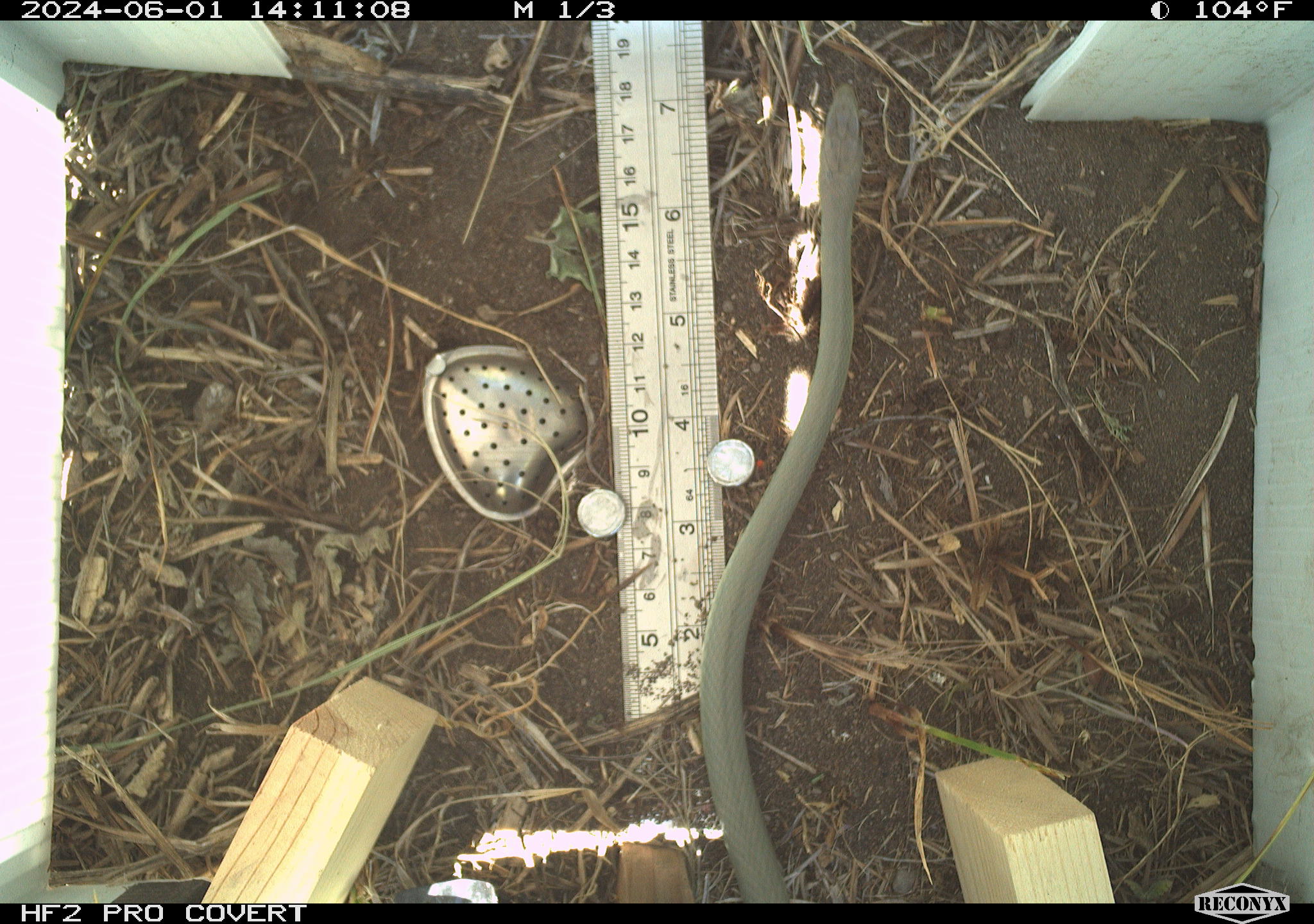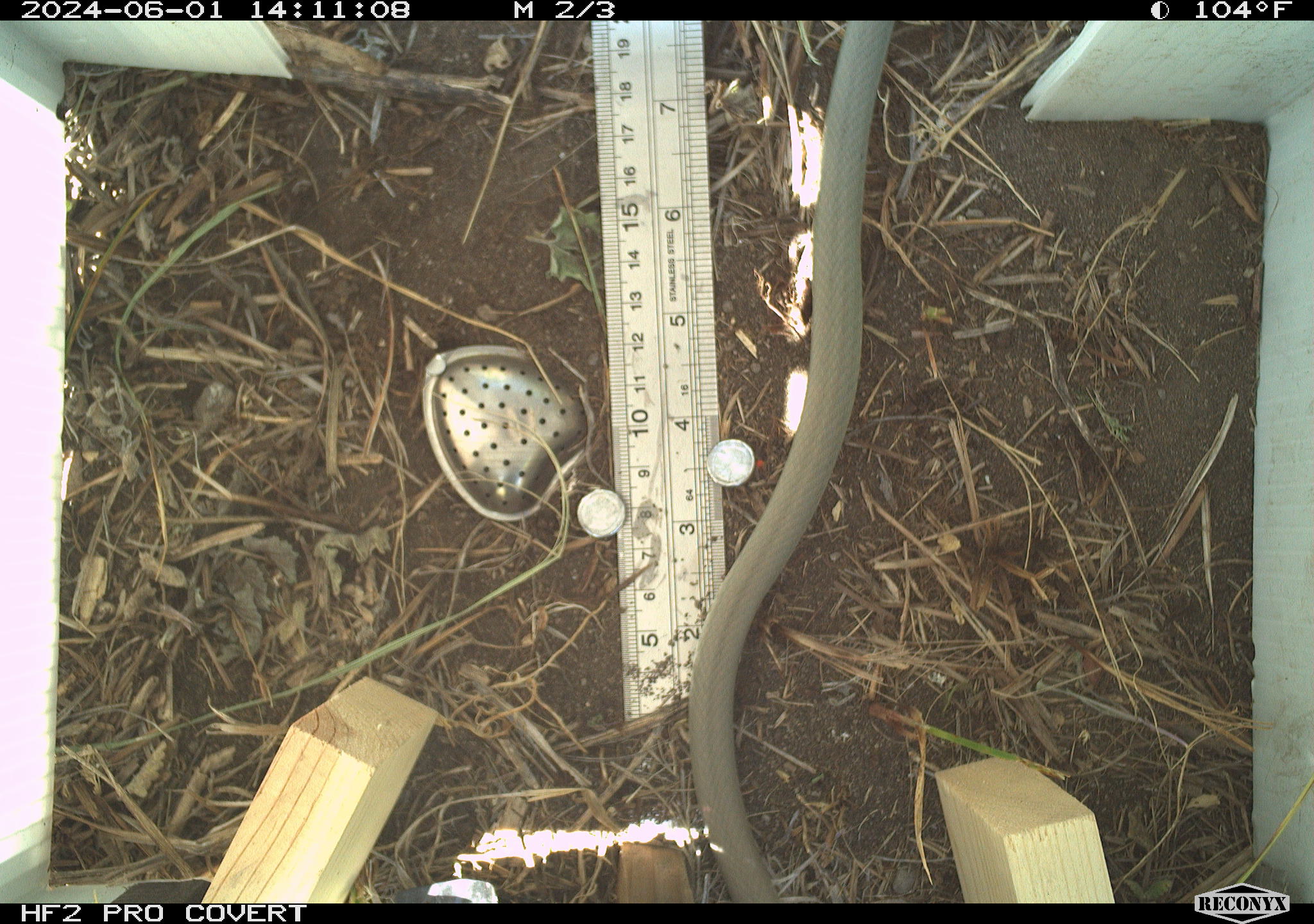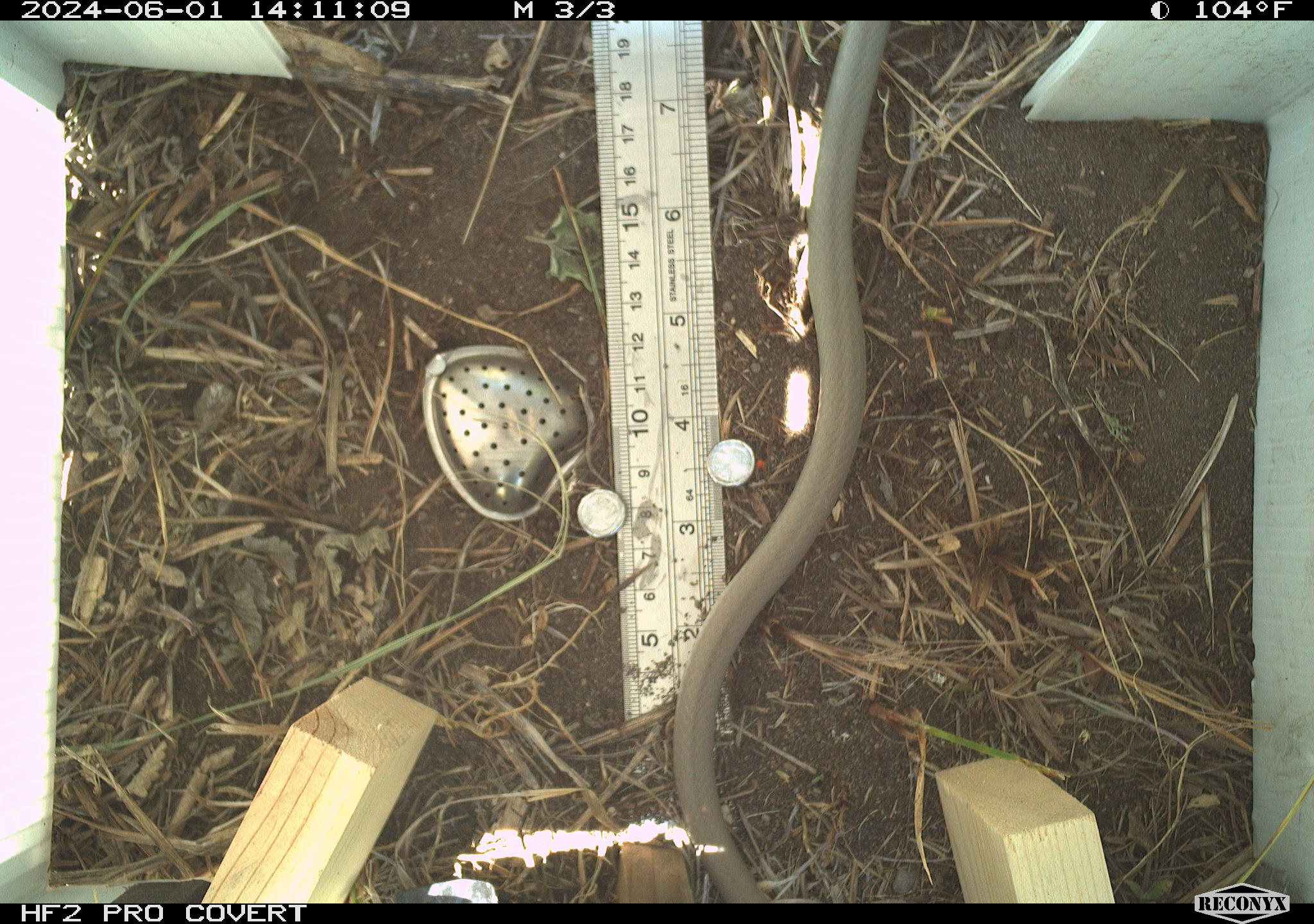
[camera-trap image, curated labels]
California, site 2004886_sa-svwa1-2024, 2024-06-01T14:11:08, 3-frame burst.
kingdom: Animalia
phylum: Chordata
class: Reptilia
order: Squamata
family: Colubridae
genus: Coluber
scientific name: Coluber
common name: north american racers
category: coluber species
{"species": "coluber species (north american racers) (Coluber)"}